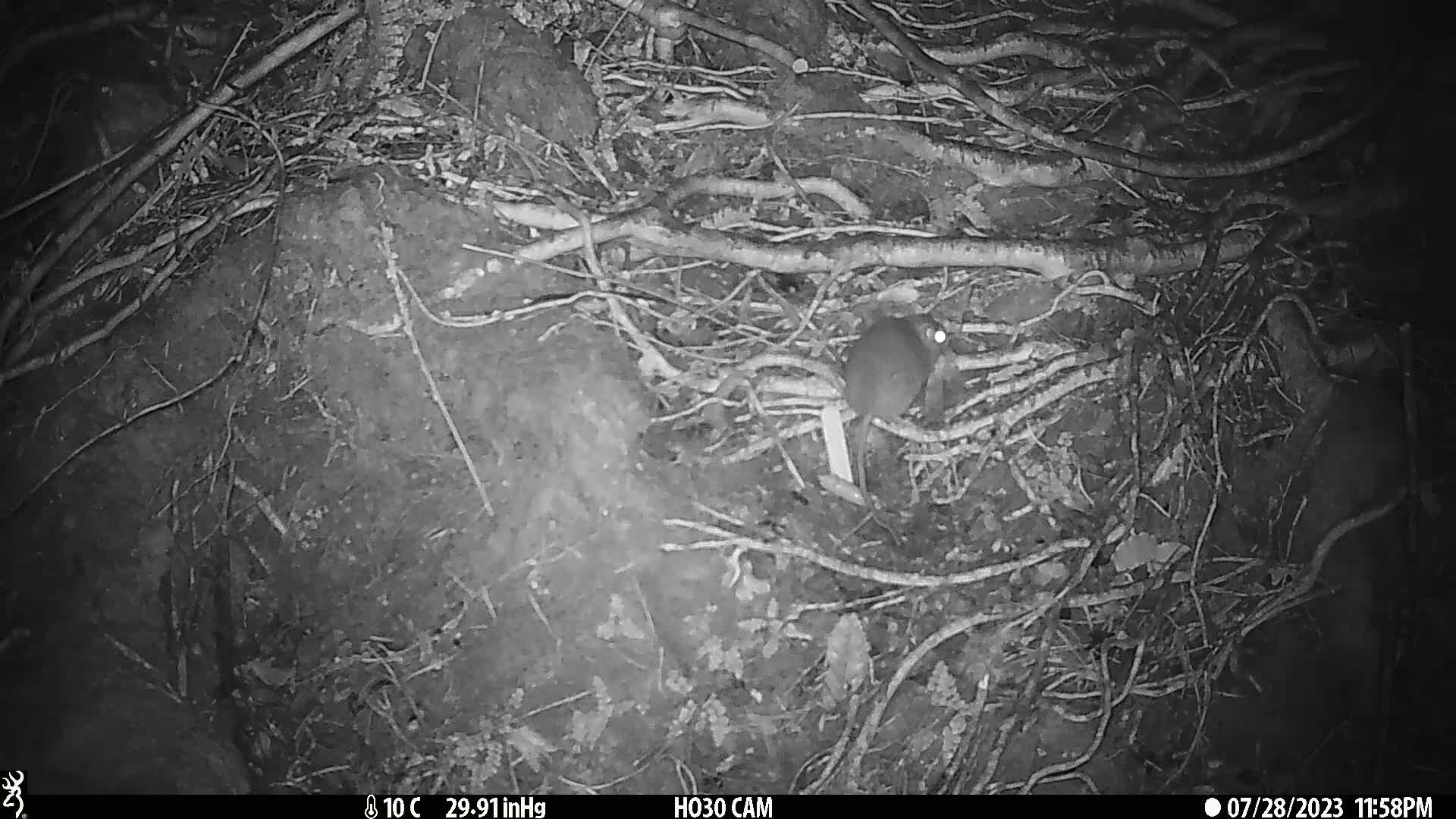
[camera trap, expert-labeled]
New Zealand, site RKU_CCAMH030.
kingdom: Animalia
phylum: Chordata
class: Mammalia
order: Rodentia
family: Muridae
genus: Rattus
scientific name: Rattus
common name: rat